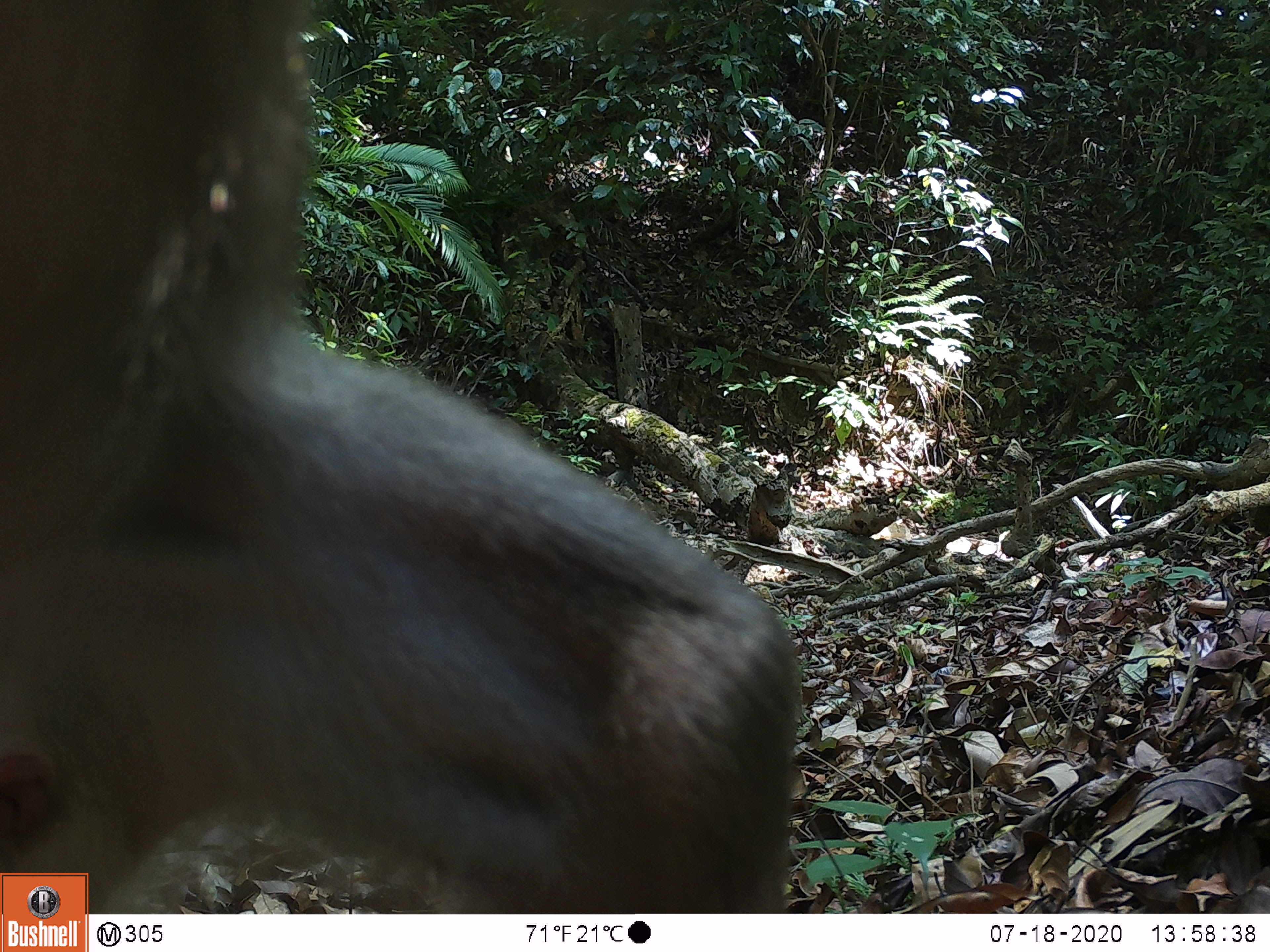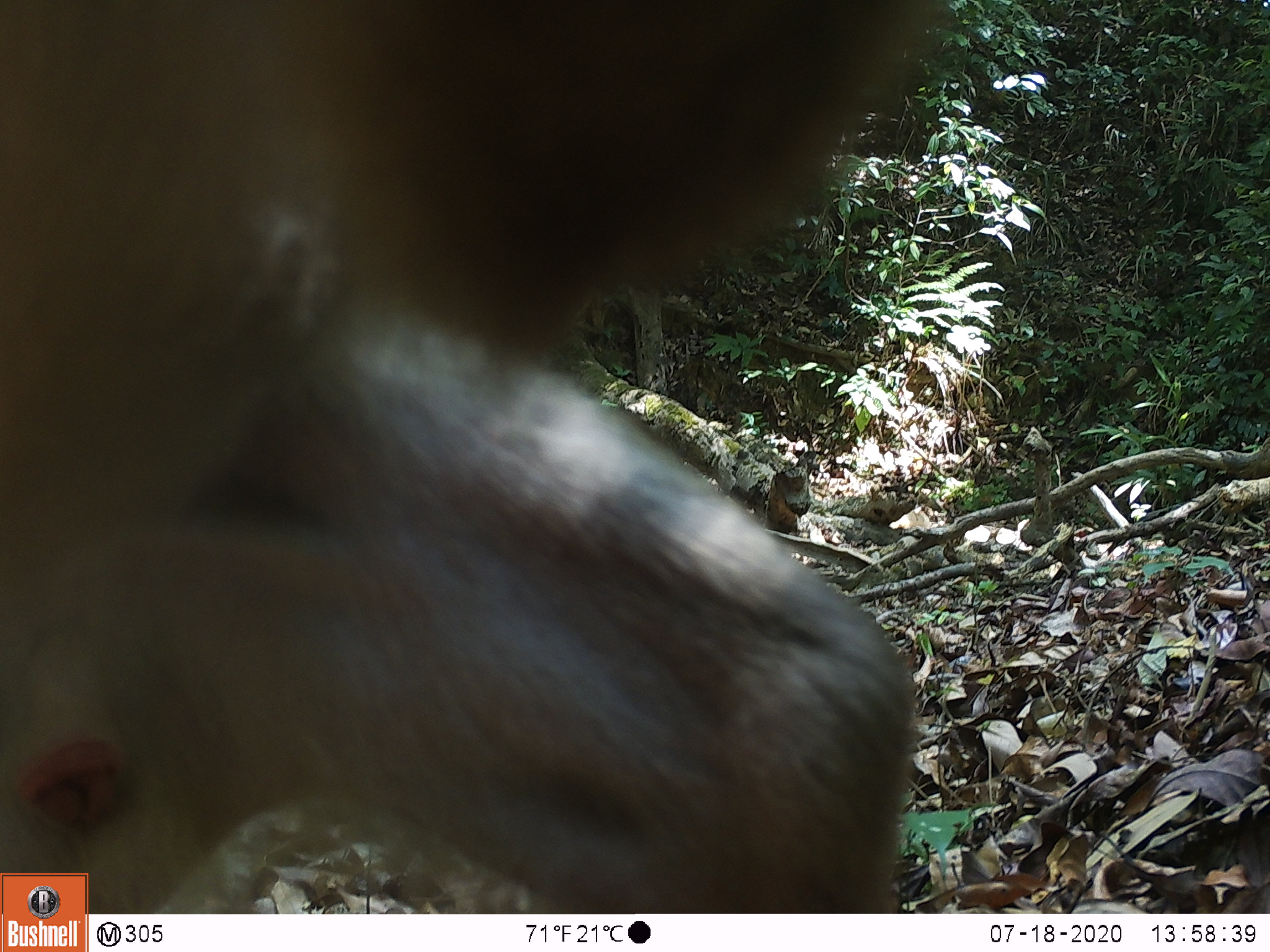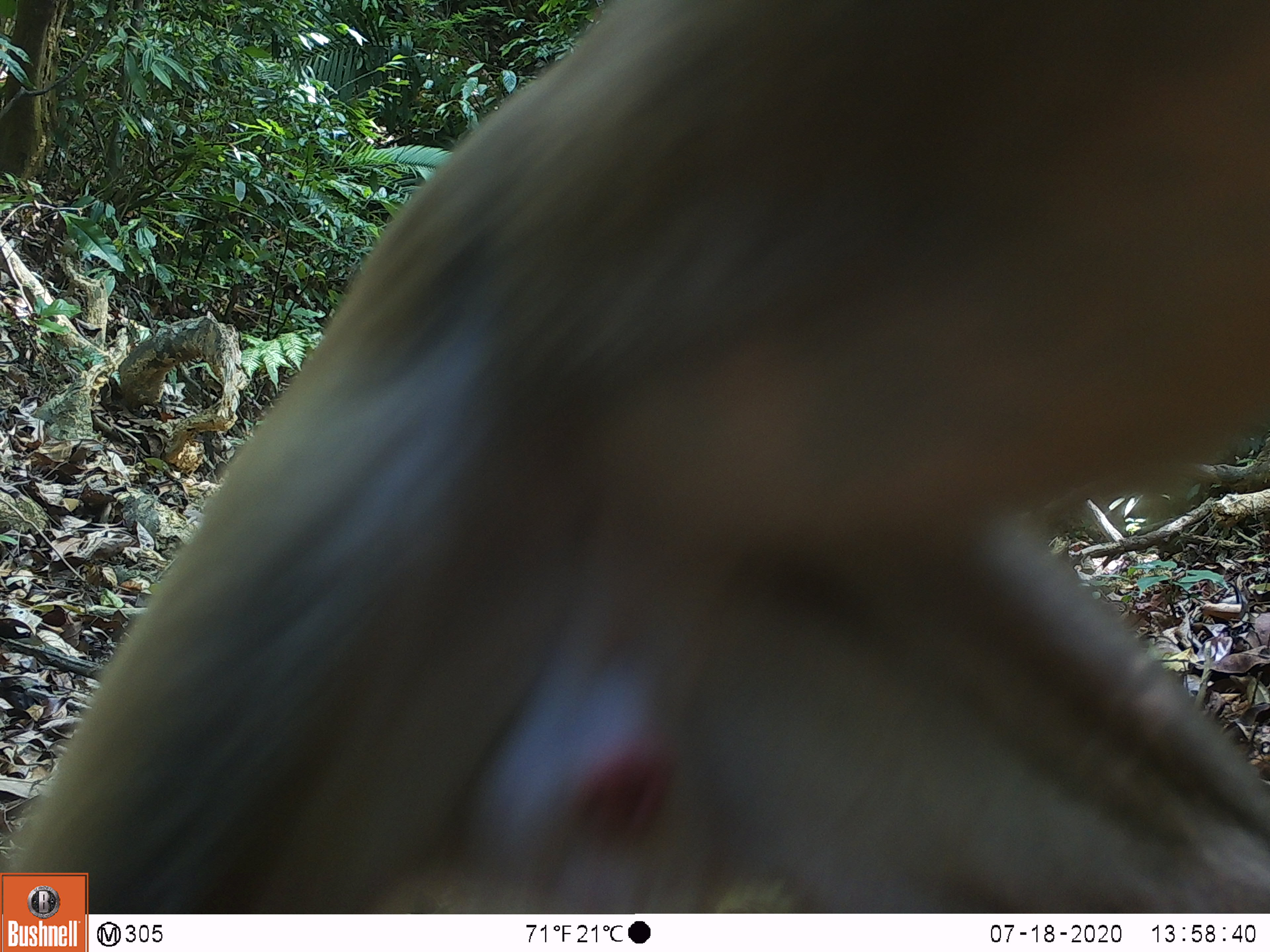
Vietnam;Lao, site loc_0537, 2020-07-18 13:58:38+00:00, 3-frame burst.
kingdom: Animalia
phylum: Chordata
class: Mammalia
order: Primates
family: Cercopithecidae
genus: Macaca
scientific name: Macaca nemestrina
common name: pig-tailed macaque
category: pig tailed macaque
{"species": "pig tailed macaque (pig-tailed macaque) (Macaca nemestrina)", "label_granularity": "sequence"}